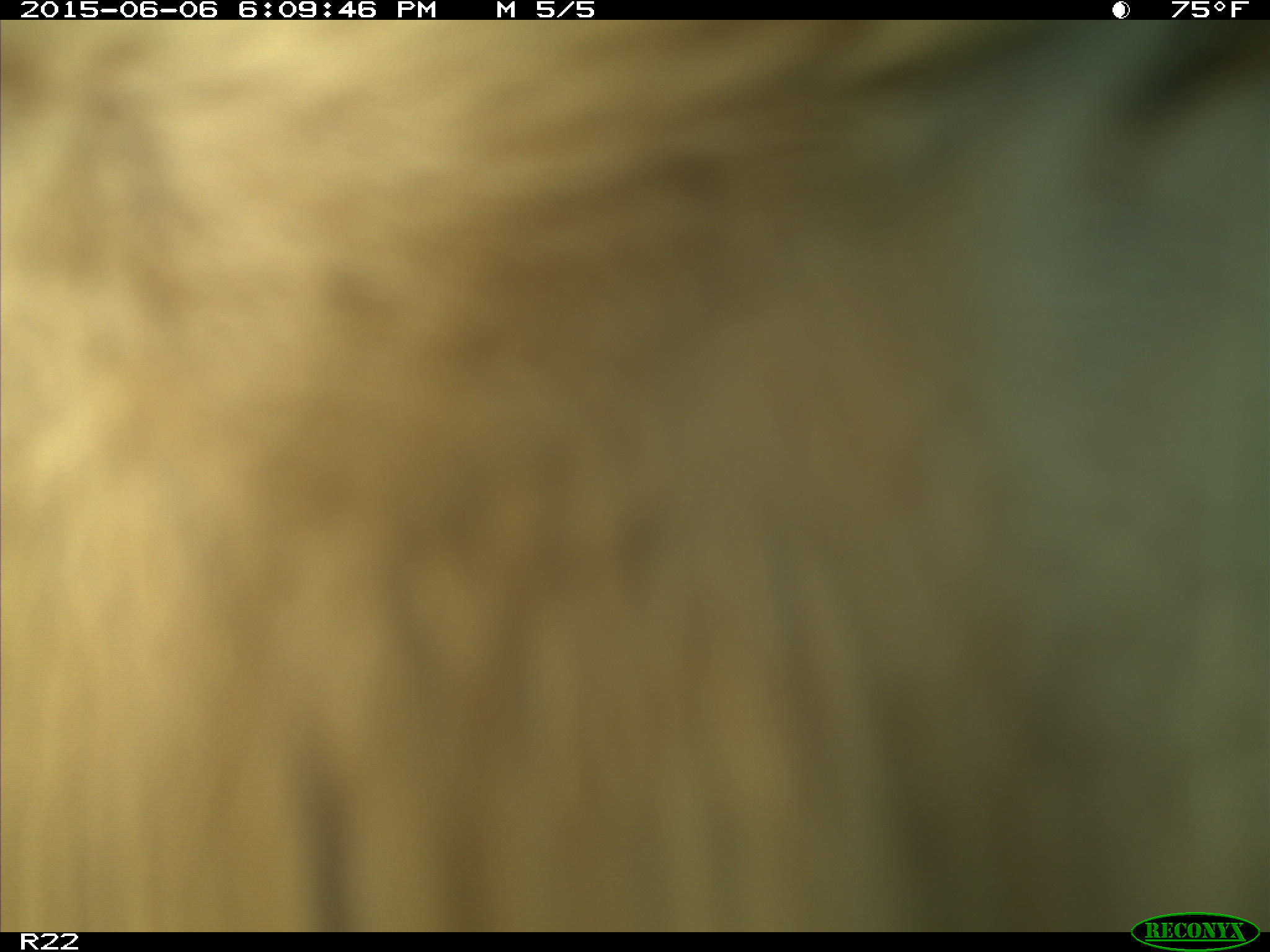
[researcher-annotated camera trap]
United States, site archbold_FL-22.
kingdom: Animalia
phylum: Chordata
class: Mammalia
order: Artiodactyla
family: Bovidae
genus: Bos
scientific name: Bos taurus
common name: domestic cow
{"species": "Bos taurus (domestic cow)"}